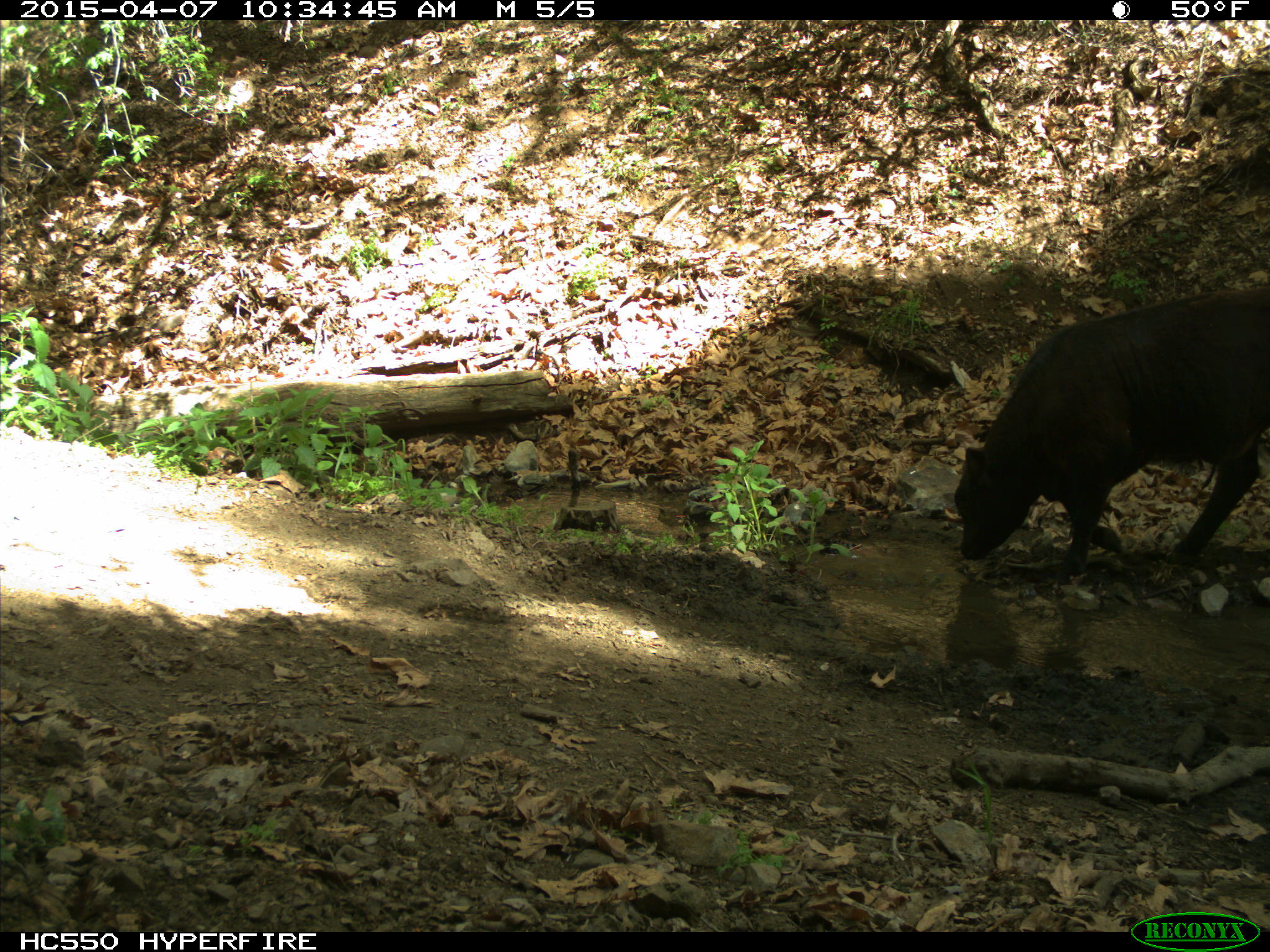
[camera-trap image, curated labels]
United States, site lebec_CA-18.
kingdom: Animalia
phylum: Chordata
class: Mammalia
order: Artiodactyla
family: Bovidae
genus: Bos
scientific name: Bos taurus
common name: domestic cow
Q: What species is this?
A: Bos taurus (domestic cow).